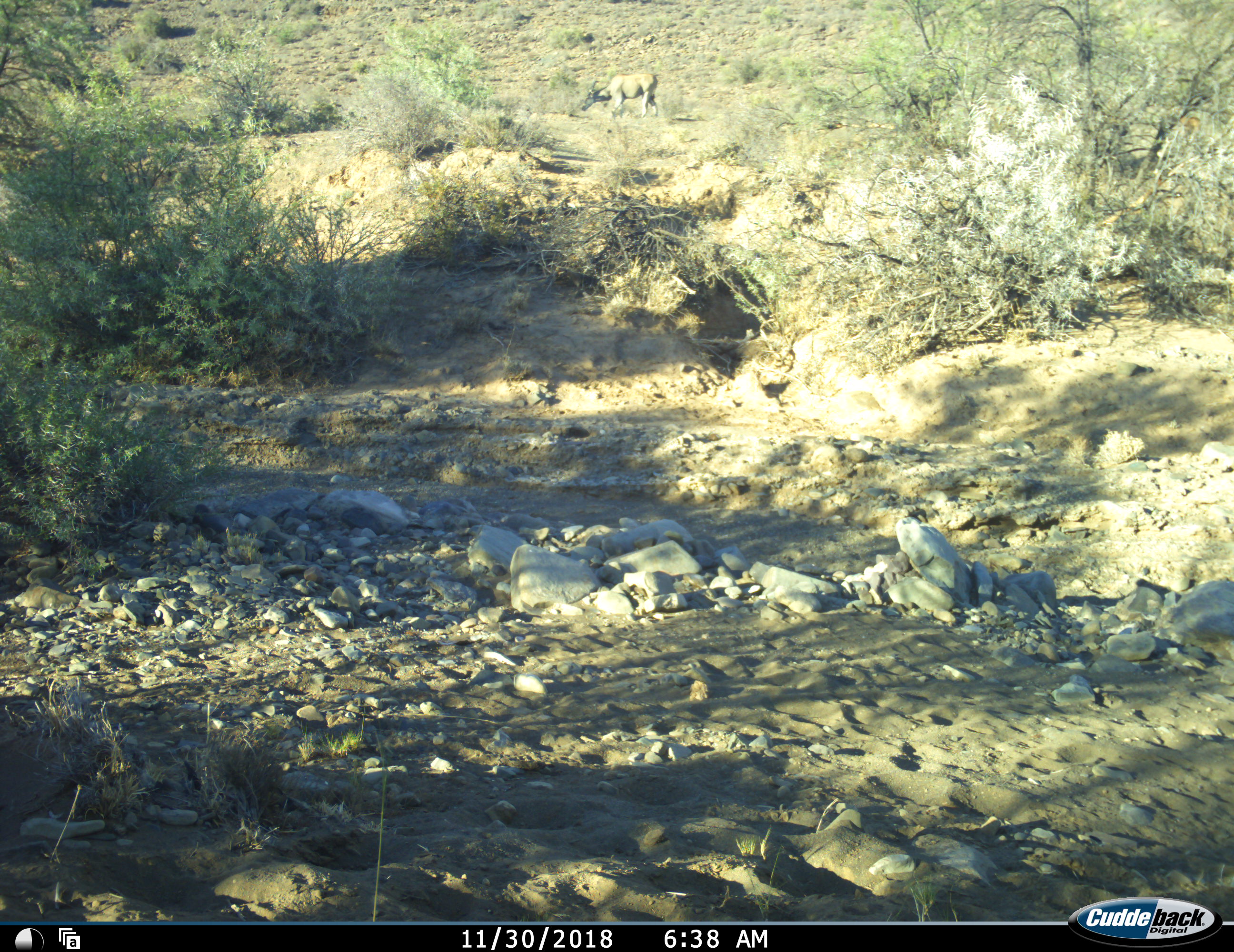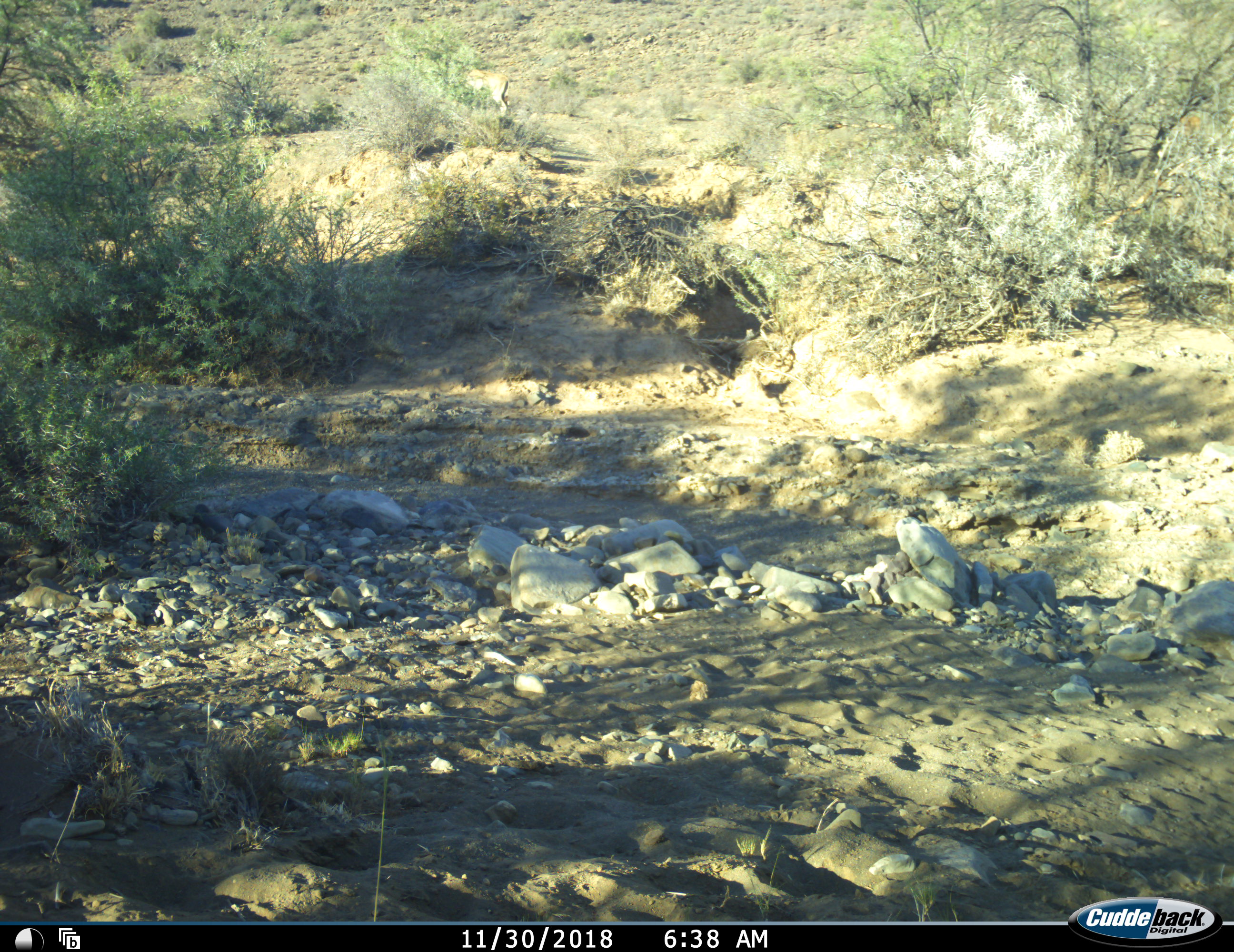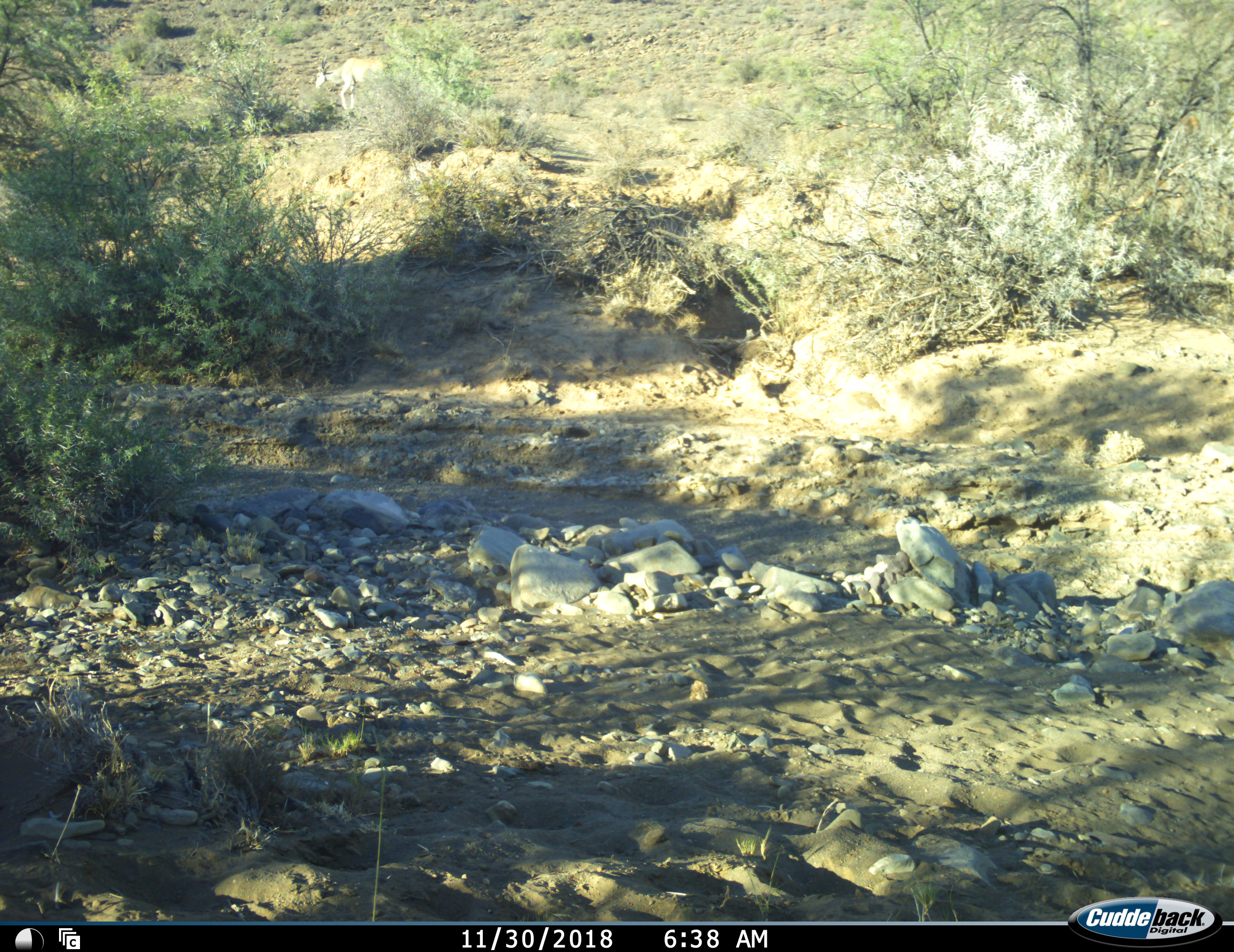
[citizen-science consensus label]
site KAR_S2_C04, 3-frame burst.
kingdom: Animalia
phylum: Chordata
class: Mammalia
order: Artiodactyla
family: Bovidae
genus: Tragelaphus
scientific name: Tragelaphus oryx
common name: eland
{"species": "eland (Tragelaphus oryx)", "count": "3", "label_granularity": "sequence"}